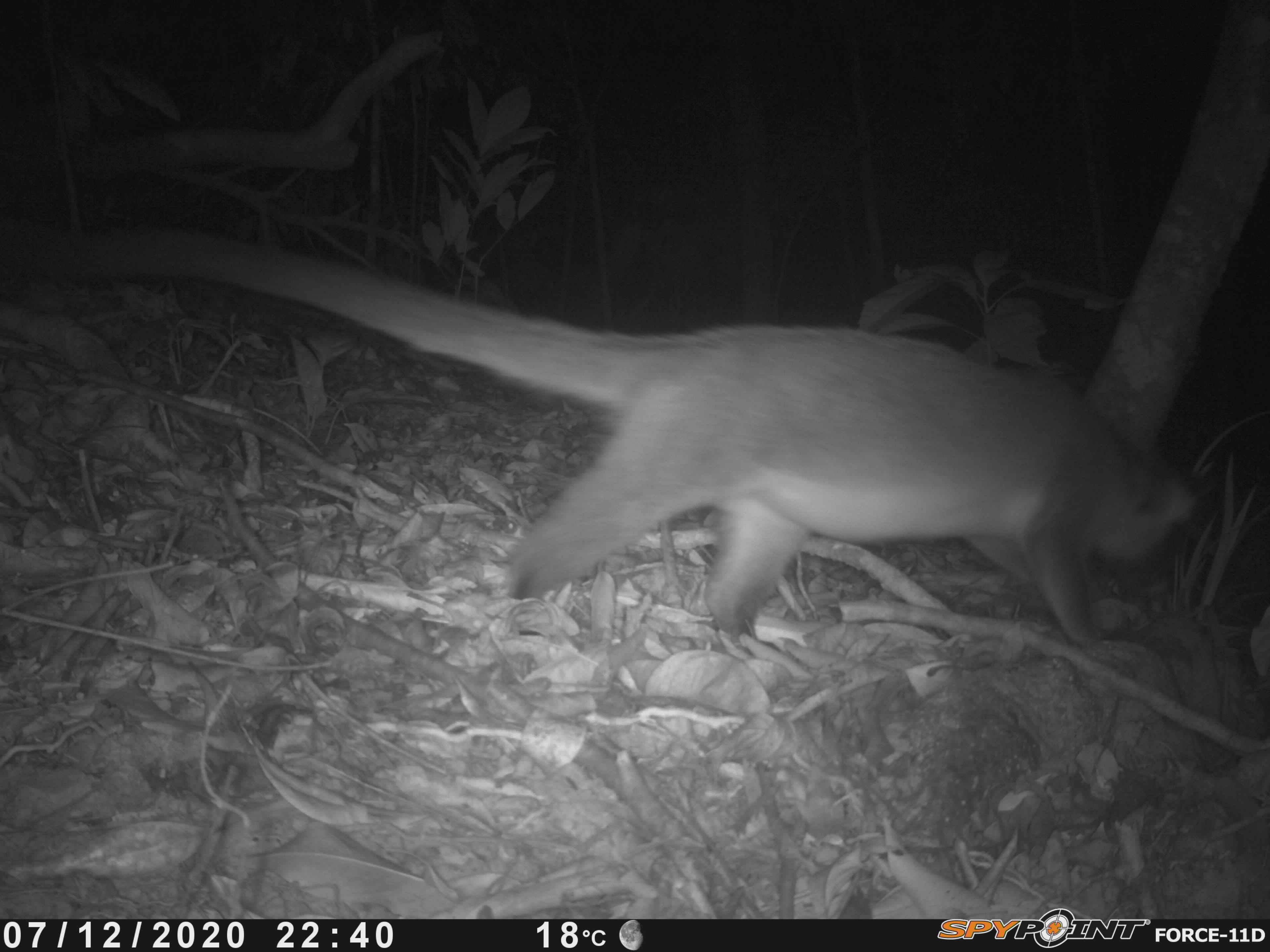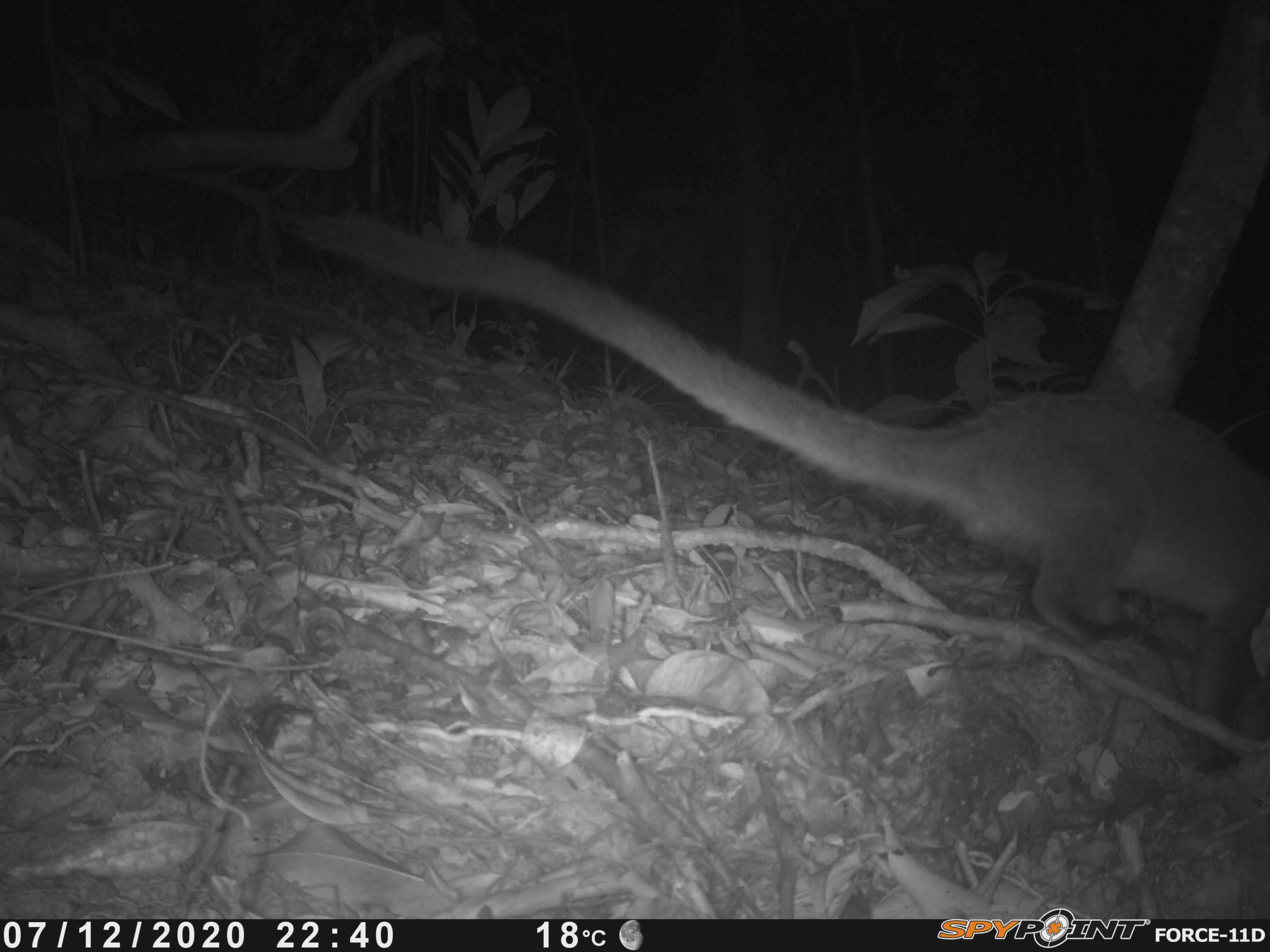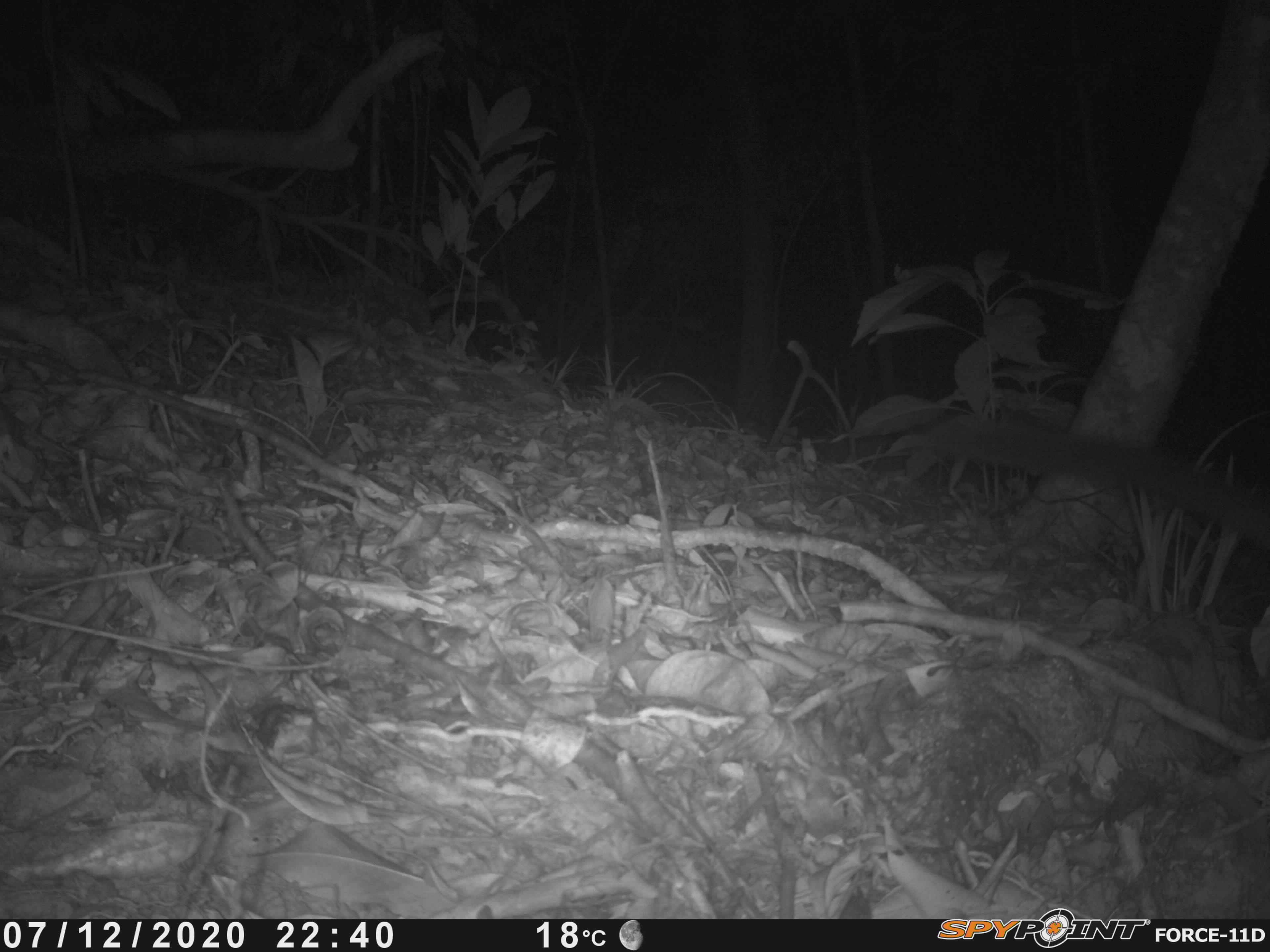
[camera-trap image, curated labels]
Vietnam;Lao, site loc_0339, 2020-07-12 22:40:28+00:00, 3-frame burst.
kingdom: Animalia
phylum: Chordata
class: Mammalia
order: Carnivora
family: Viverridae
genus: Paguma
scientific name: Paguma larvata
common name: masked palm civet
Masked palm civet (Paguma larvata). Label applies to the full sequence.